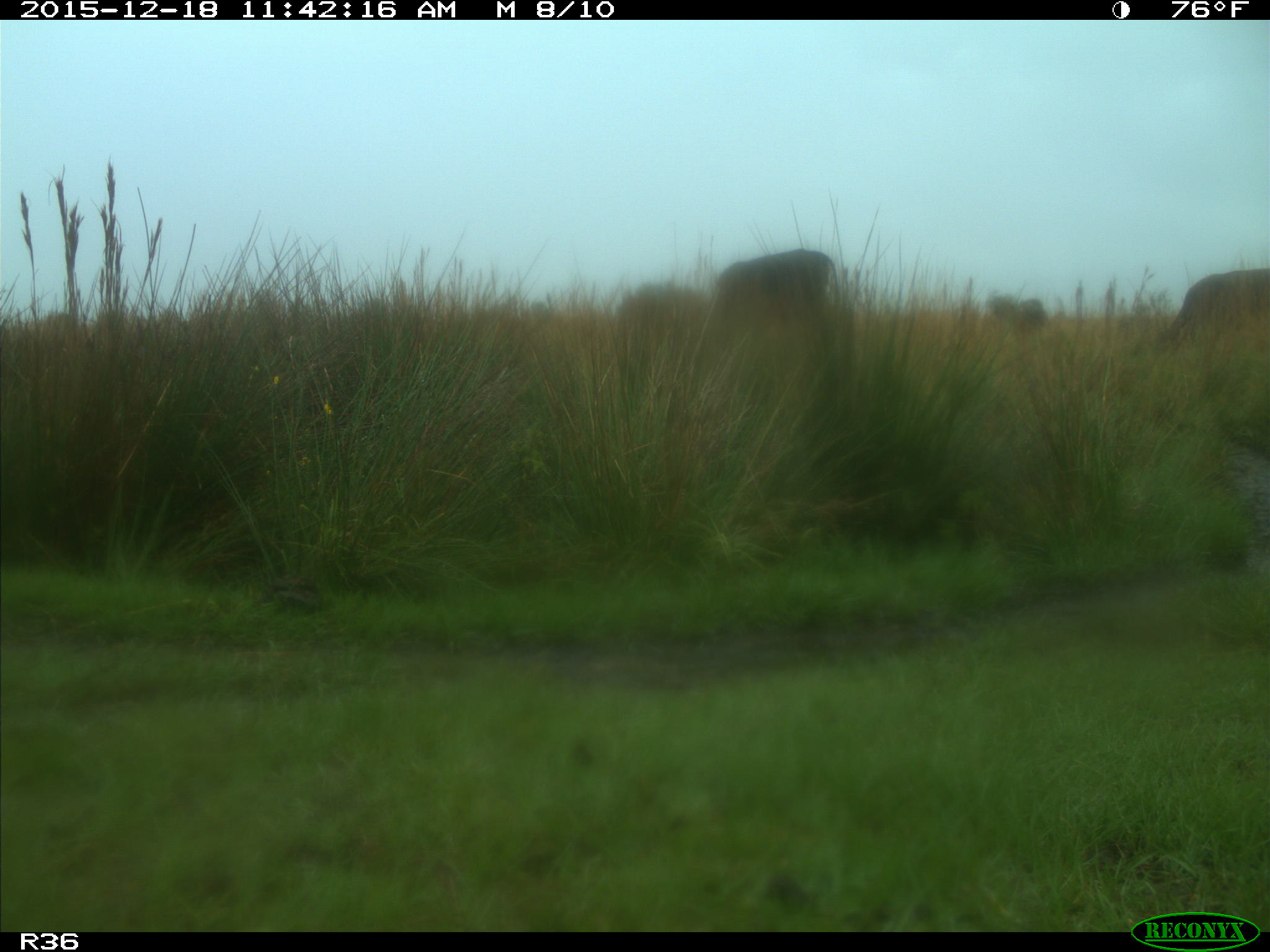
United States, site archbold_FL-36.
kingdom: Animalia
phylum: Chordata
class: Mammalia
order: Artiodactyla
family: Bovidae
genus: Bos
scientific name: Bos taurus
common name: domestic cow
Bos taurus (domestic cow).